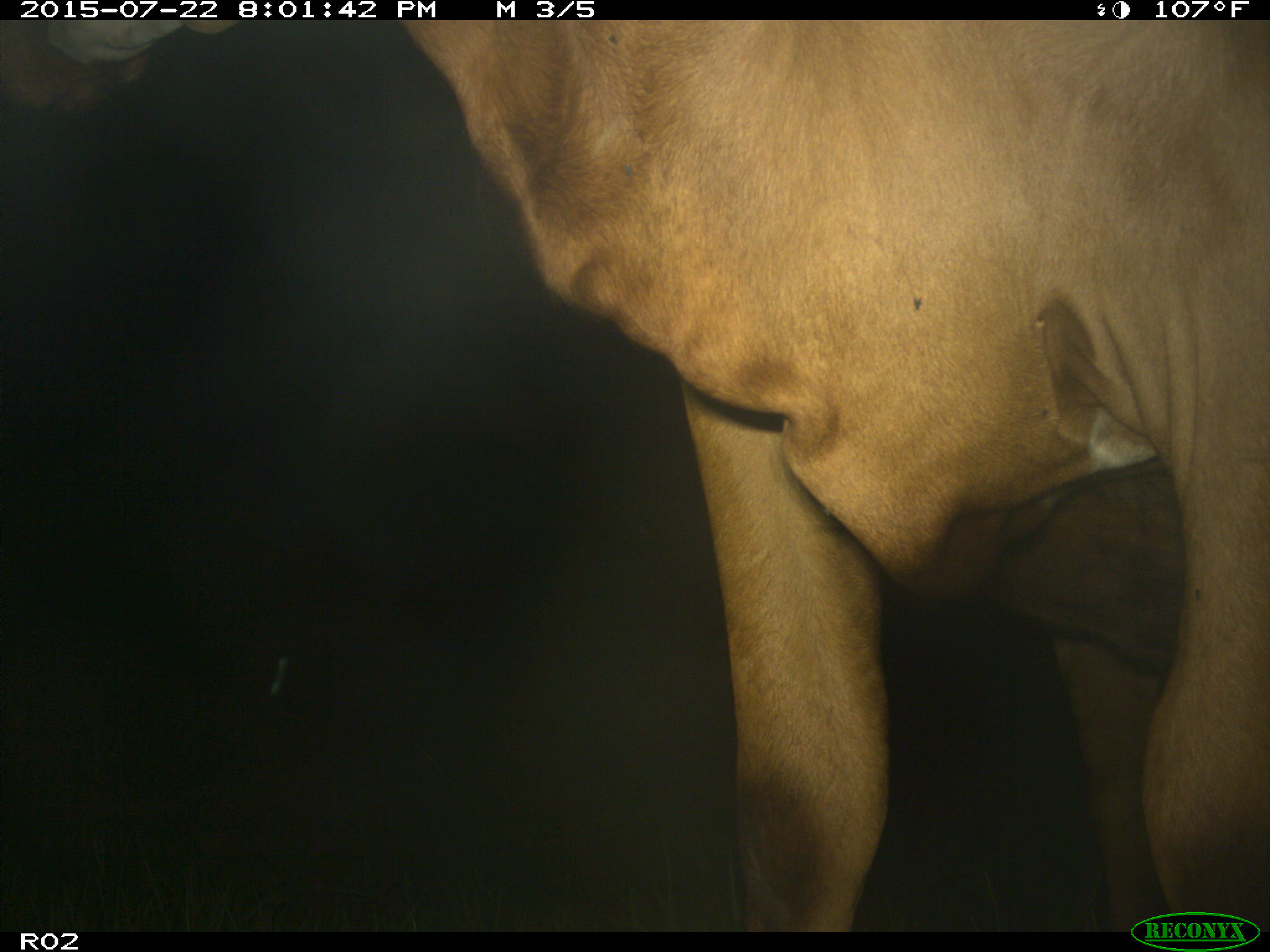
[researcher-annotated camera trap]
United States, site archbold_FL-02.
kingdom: Animalia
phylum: Chordata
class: Mammalia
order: Artiodactyla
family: Bovidae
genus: Bos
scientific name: Bos taurus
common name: domestic cow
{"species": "Bos taurus (domestic cow)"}